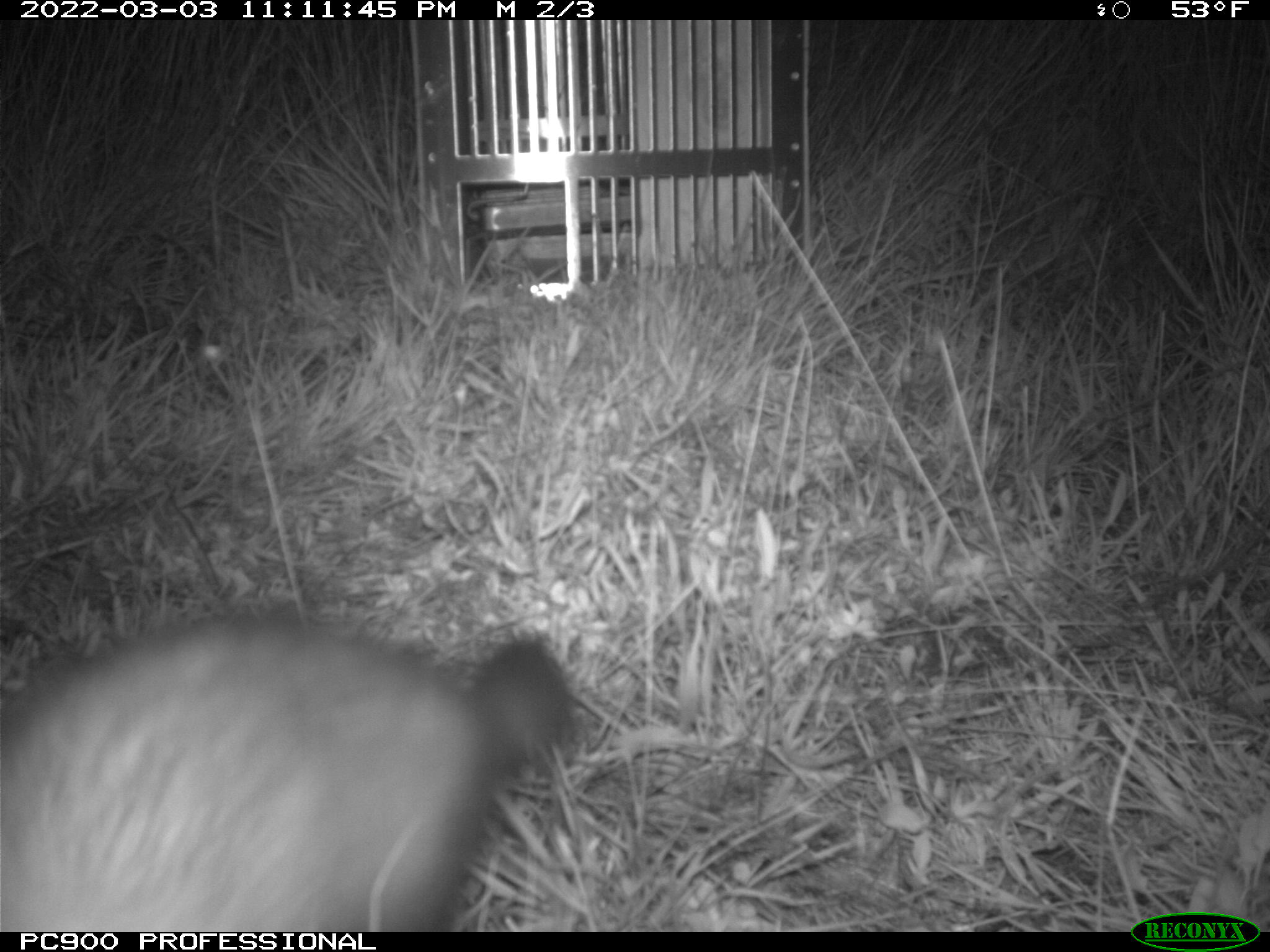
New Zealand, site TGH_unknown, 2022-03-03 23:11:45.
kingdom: Animalia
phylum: Chordata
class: Mammalia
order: Carnivora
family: Mustelidae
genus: Mustela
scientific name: Mustela furo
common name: ferret